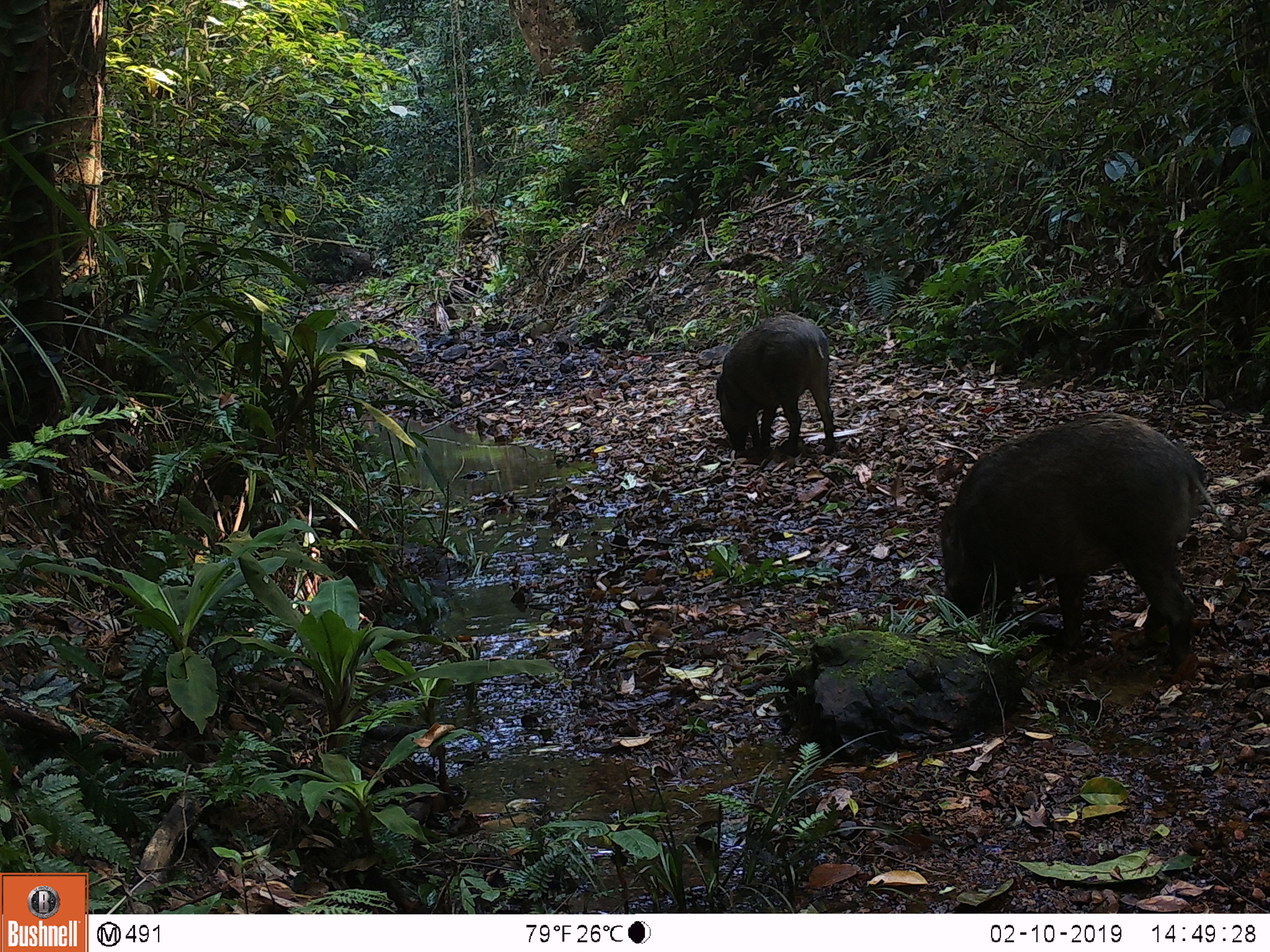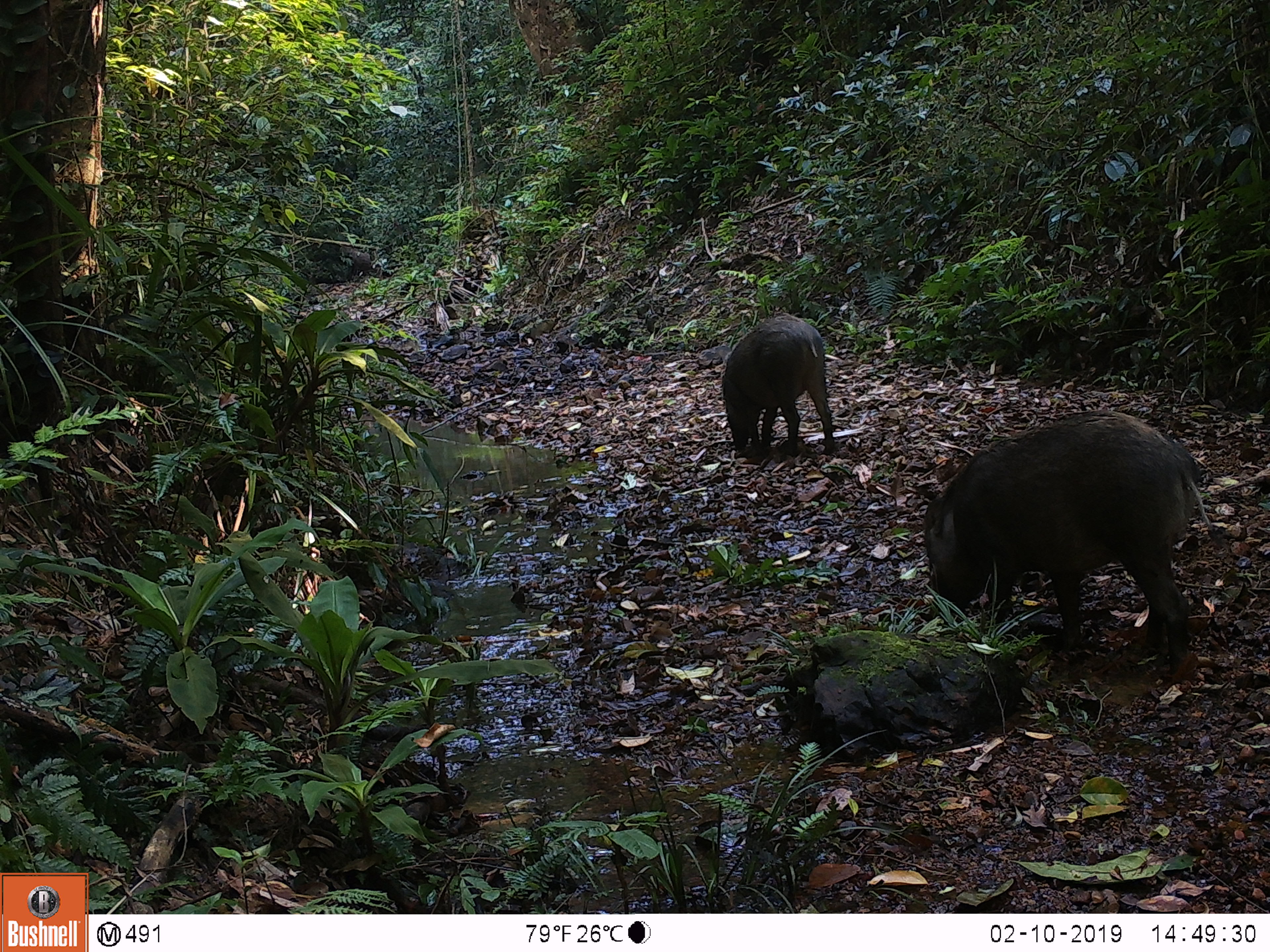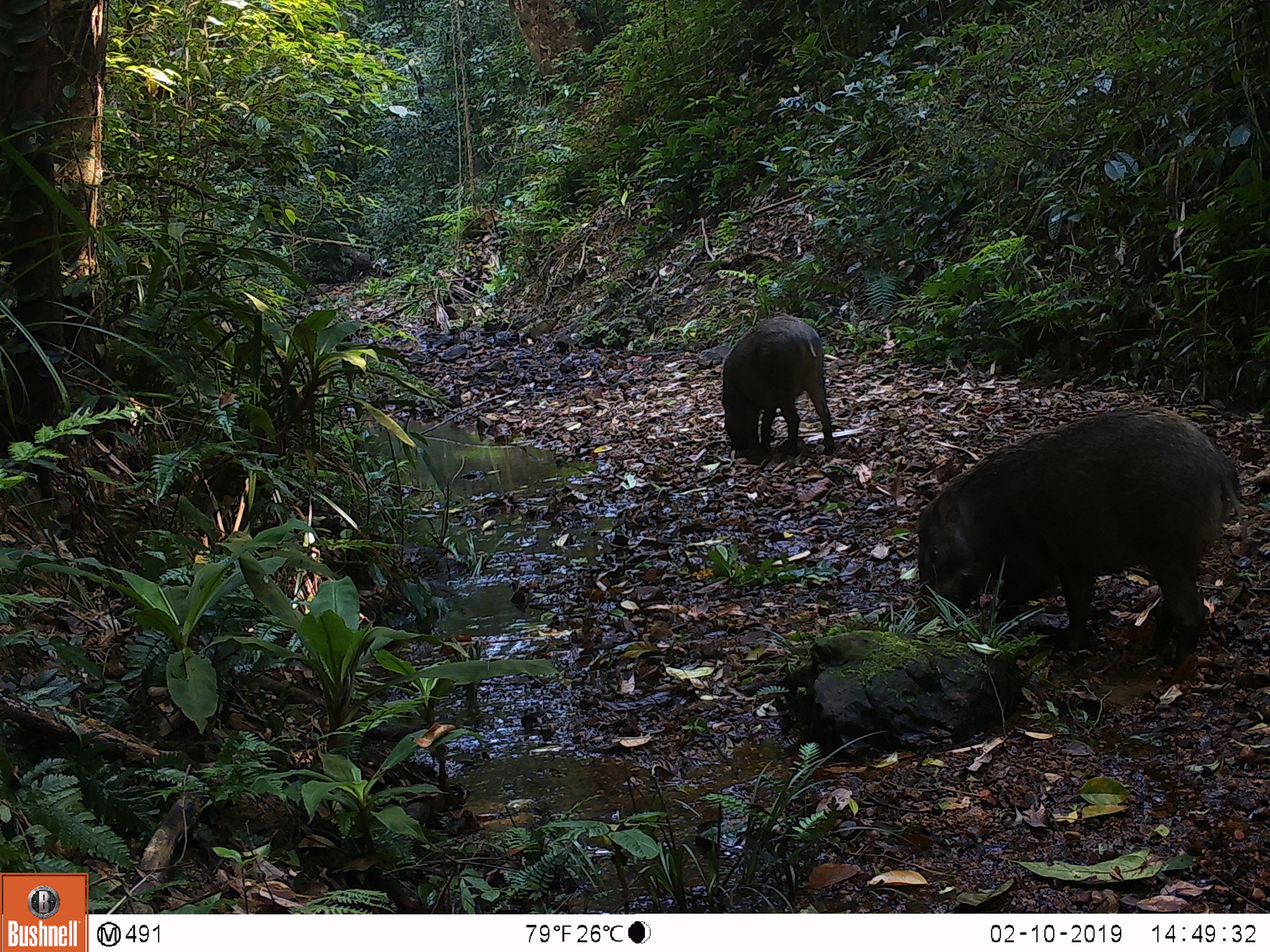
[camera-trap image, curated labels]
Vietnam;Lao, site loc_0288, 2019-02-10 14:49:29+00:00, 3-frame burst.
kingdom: Animalia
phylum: Chordata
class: Mammalia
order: Artiodactyla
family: Suidae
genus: Sus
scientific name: Sus scrofa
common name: eurasian wild pig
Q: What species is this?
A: Eurasian wild pig (Sus scrofa).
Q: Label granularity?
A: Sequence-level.